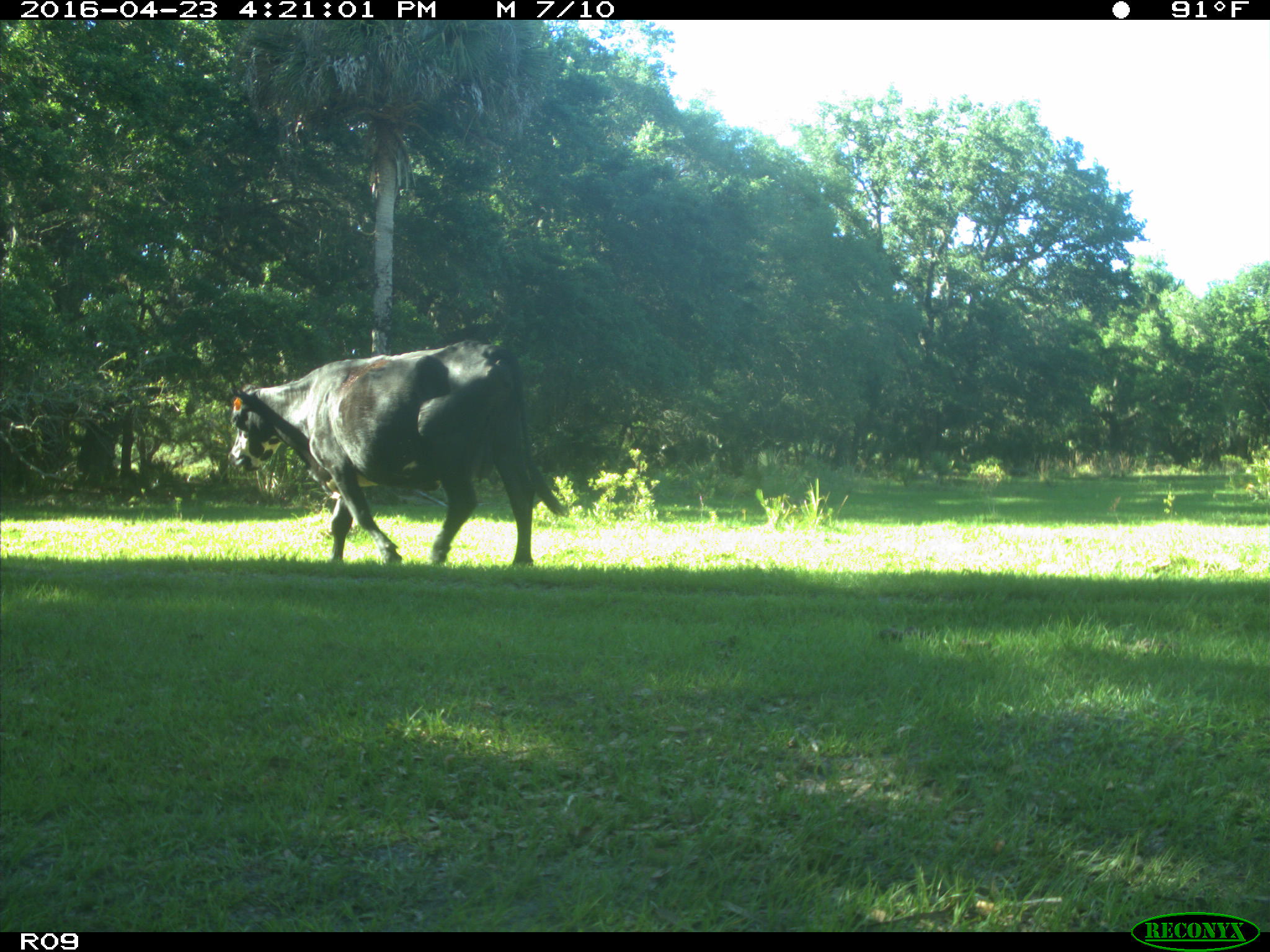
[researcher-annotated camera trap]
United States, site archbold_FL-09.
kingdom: Animalia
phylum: Chordata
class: Mammalia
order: Artiodactyla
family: Bovidae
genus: Bos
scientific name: Bos taurus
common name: domestic cow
Bos taurus (domestic cow).